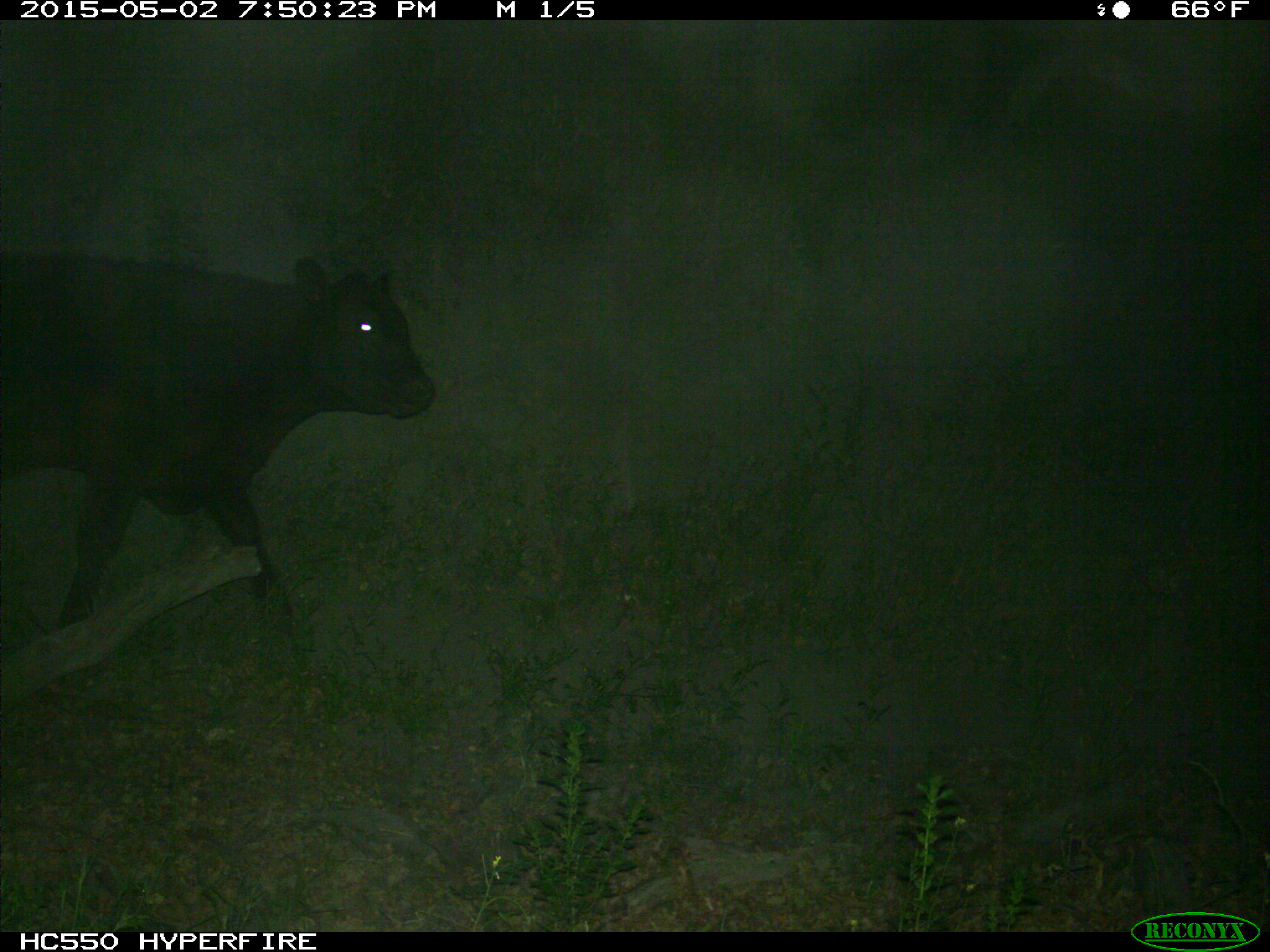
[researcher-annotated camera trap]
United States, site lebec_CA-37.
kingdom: Animalia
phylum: Chordata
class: Mammalia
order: Artiodactyla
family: Bovidae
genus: Bos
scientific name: Bos taurus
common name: domestic cow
Bos taurus (domestic cow).